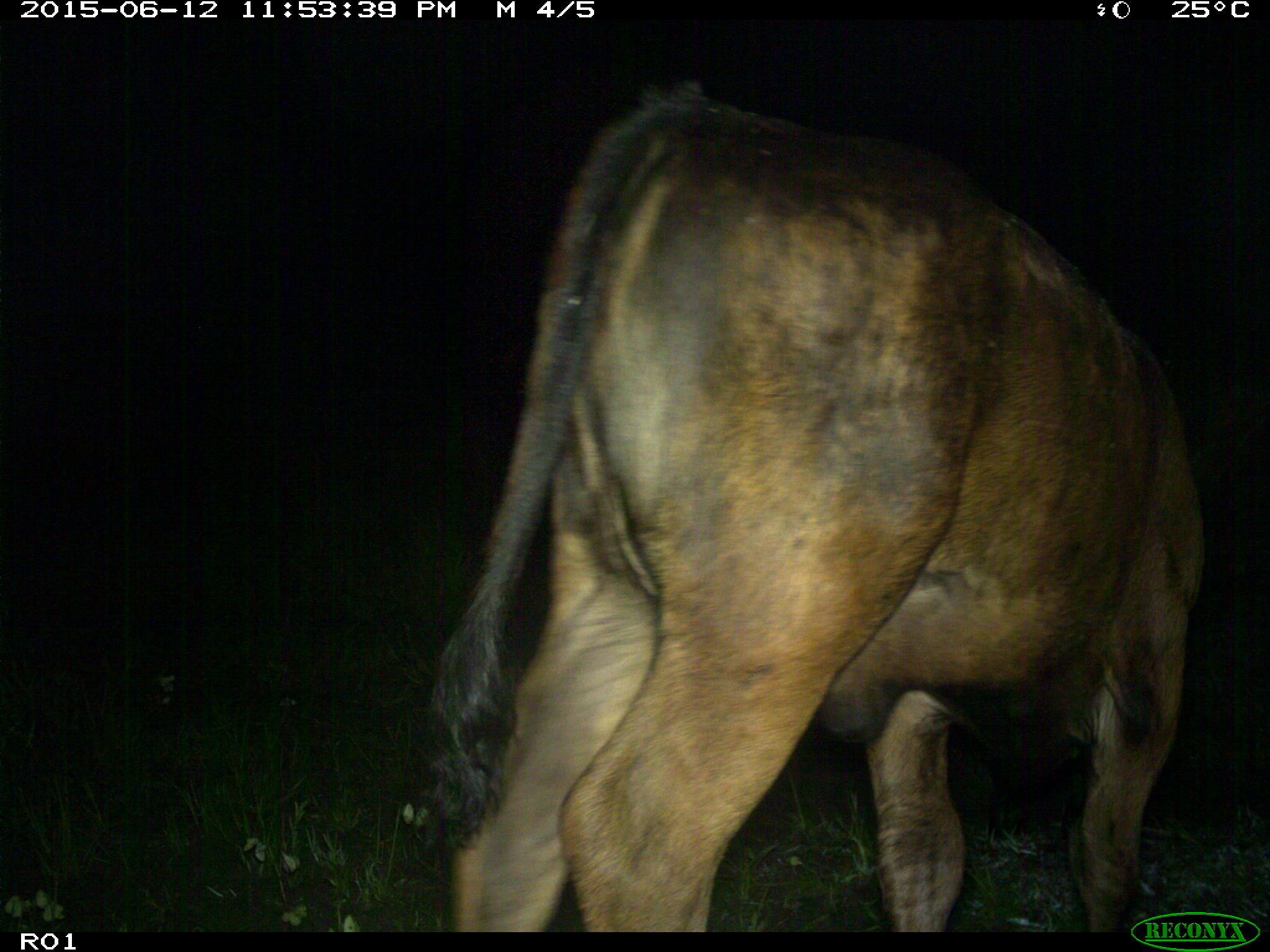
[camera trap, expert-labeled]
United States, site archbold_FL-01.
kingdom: Animalia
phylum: Chordata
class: Mammalia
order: Artiodactyla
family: Bovidae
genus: Bos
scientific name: Bos taurus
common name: domestic cow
Bos taurus (domestic cow).